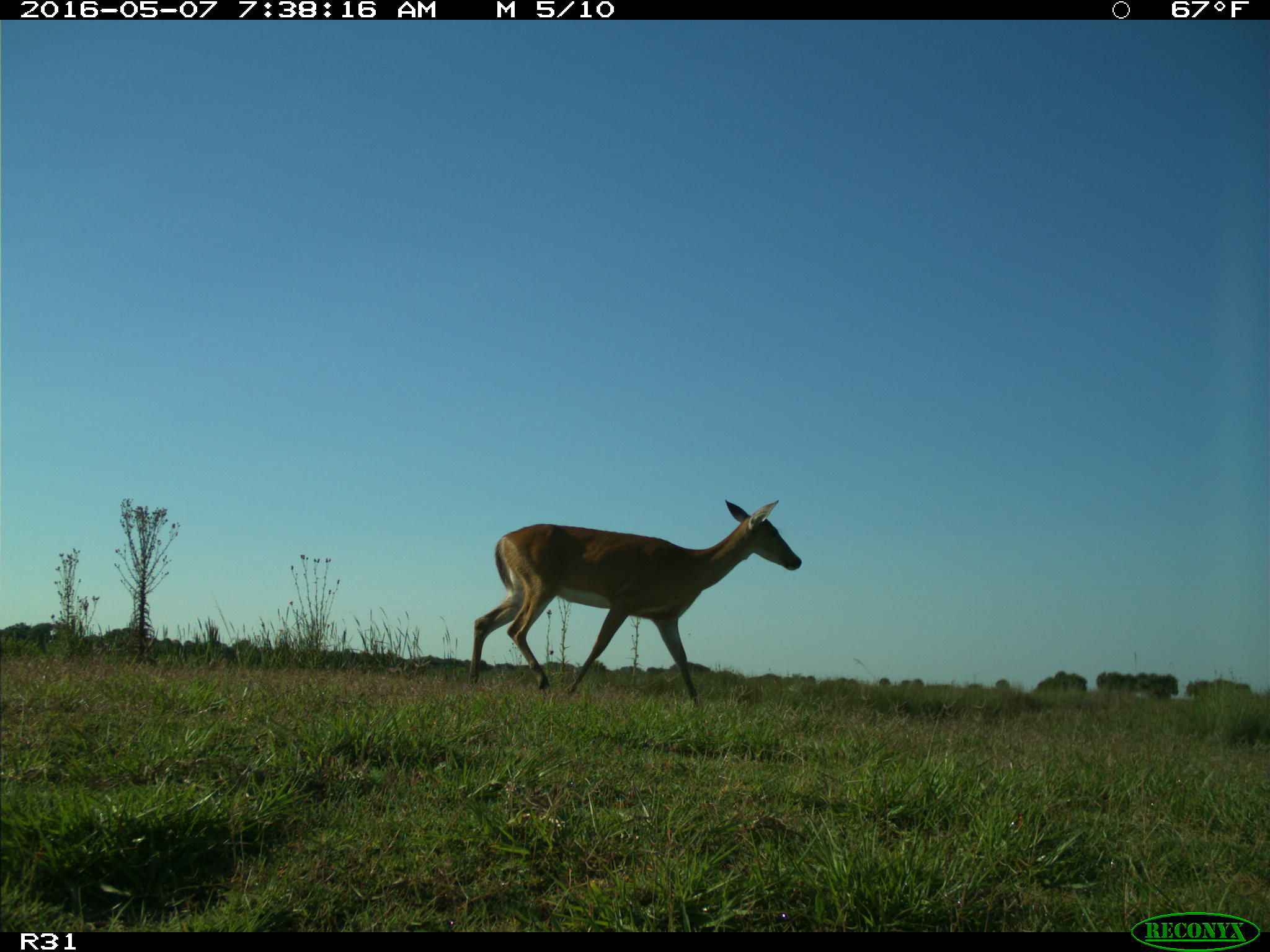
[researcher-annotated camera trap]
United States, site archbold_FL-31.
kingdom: Animalia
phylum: Chordata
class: Mammalia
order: Artiodactyla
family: Cervidae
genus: Odocoileus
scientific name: Odocoileus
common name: deer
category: unidentified deer